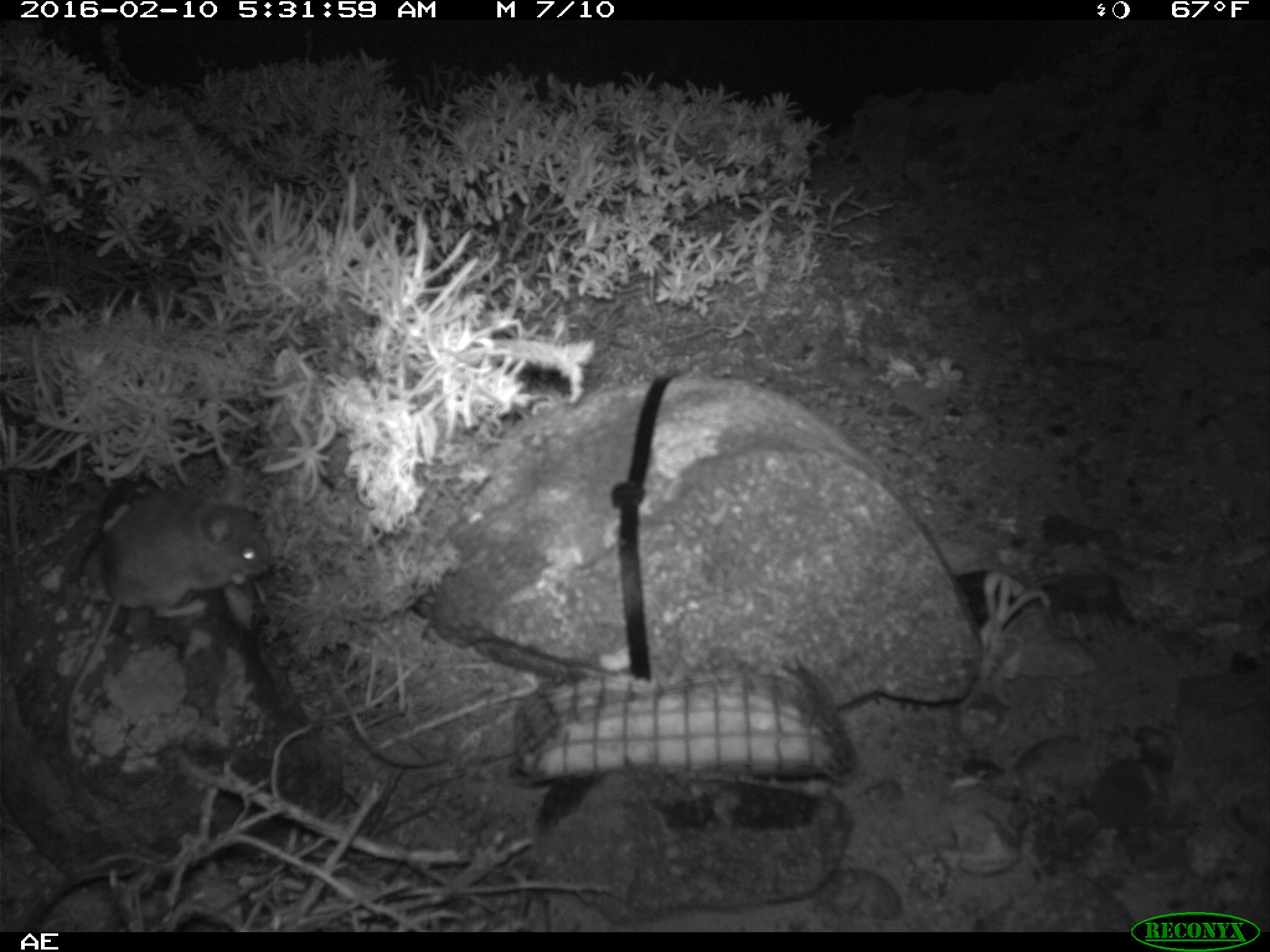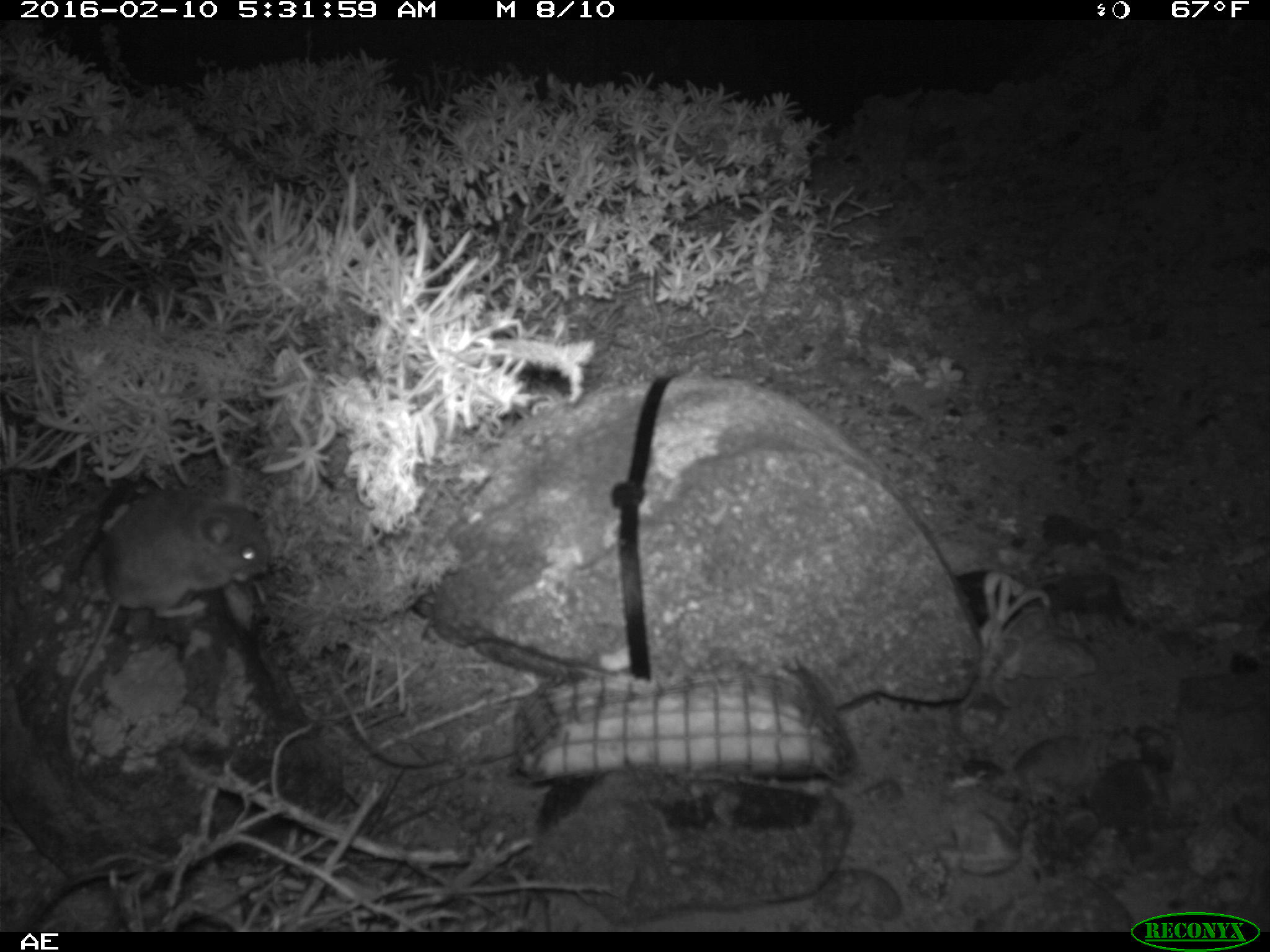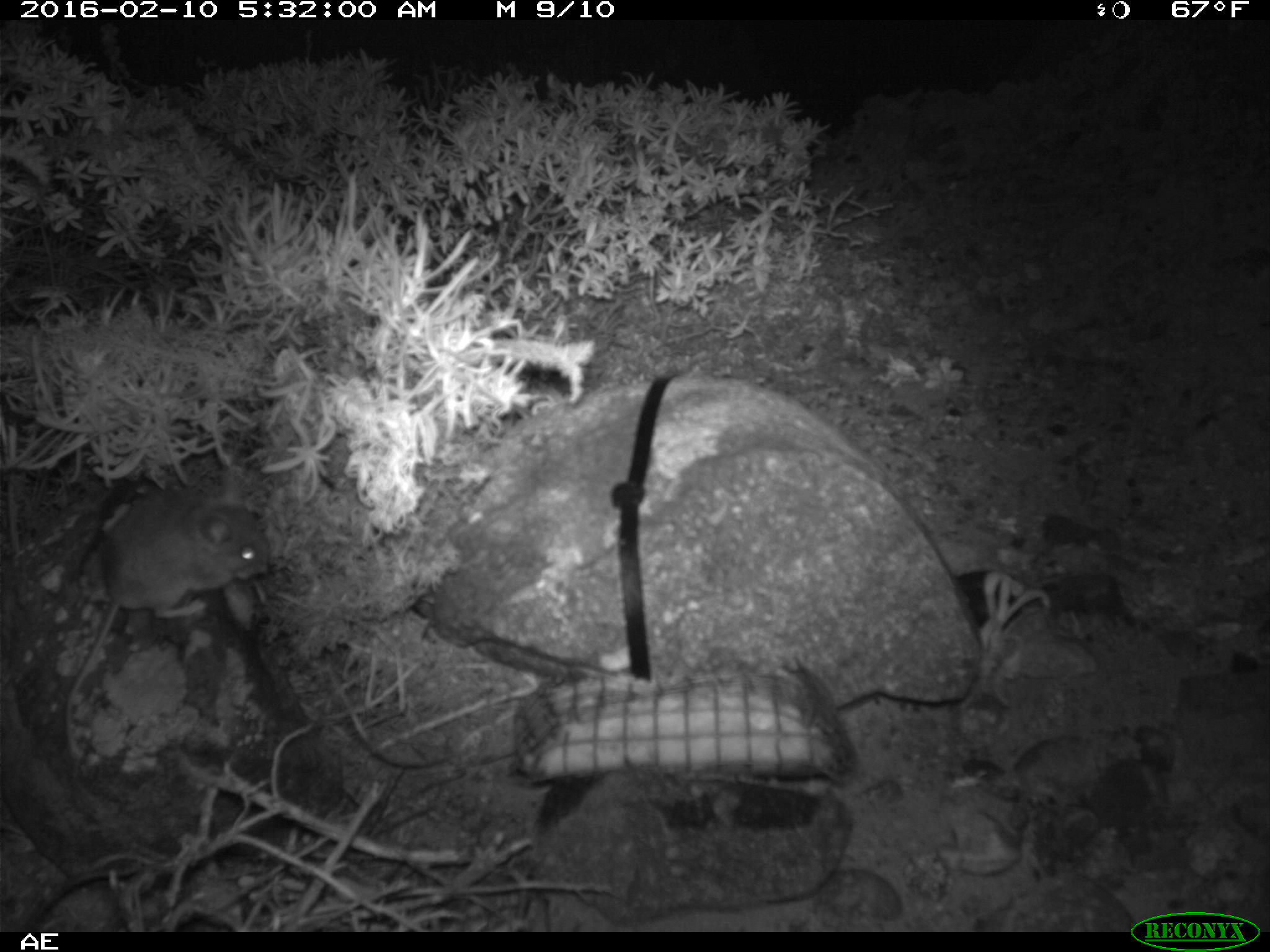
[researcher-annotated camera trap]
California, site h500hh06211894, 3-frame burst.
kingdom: Animalia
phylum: Chordata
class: Mammalia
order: Rodentia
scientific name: Rodentia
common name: rodent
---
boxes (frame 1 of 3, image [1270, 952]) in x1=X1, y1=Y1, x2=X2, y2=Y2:
rodent: x1=63, y1=478, x2=270, y2=760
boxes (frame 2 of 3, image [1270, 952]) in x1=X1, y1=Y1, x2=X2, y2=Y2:
rodent: x1=60, y1=488, x2=270, y2=813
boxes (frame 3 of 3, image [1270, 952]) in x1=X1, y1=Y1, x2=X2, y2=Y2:
rodent: x1=63, y1=465, x2=265, y2=760